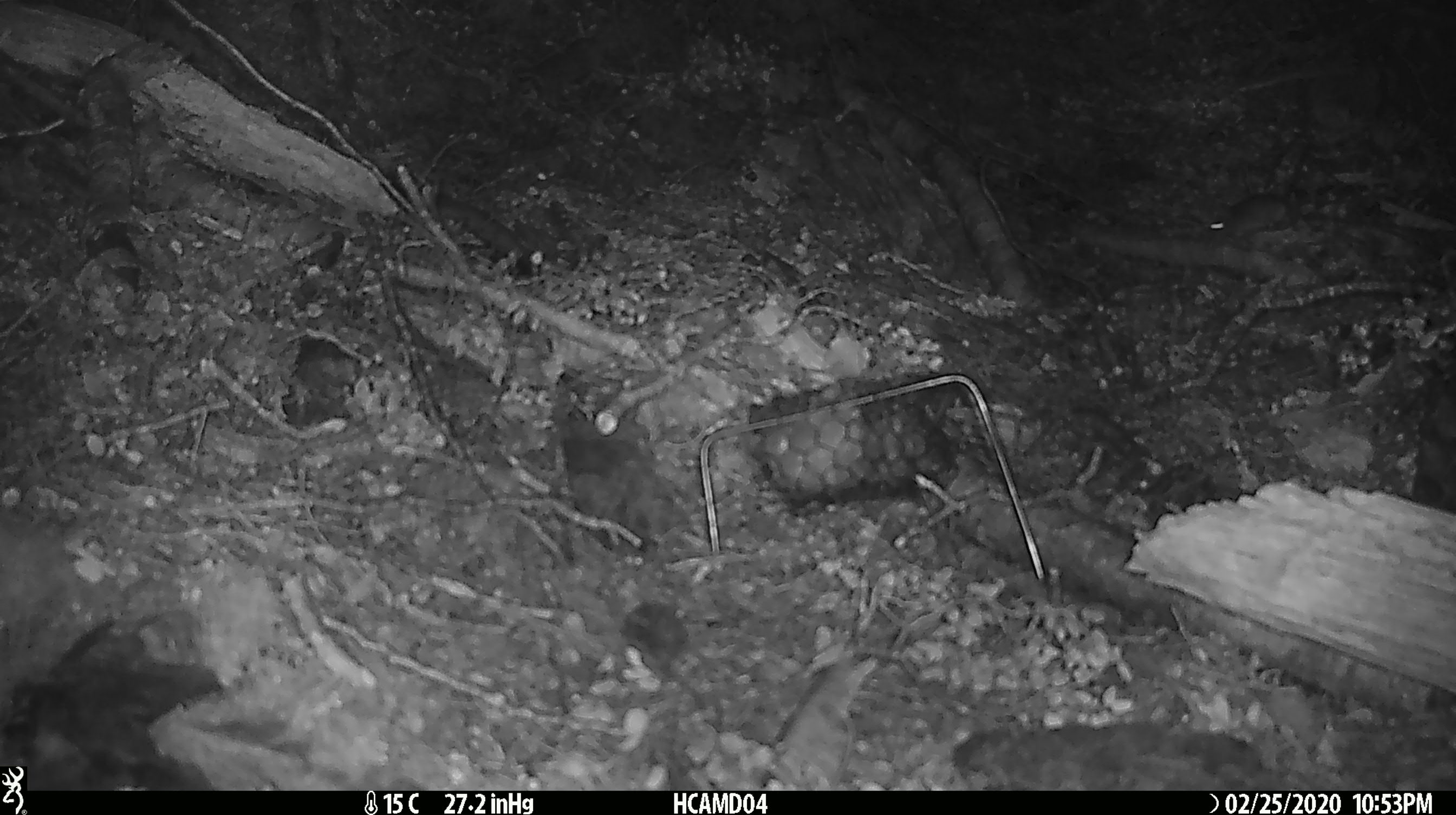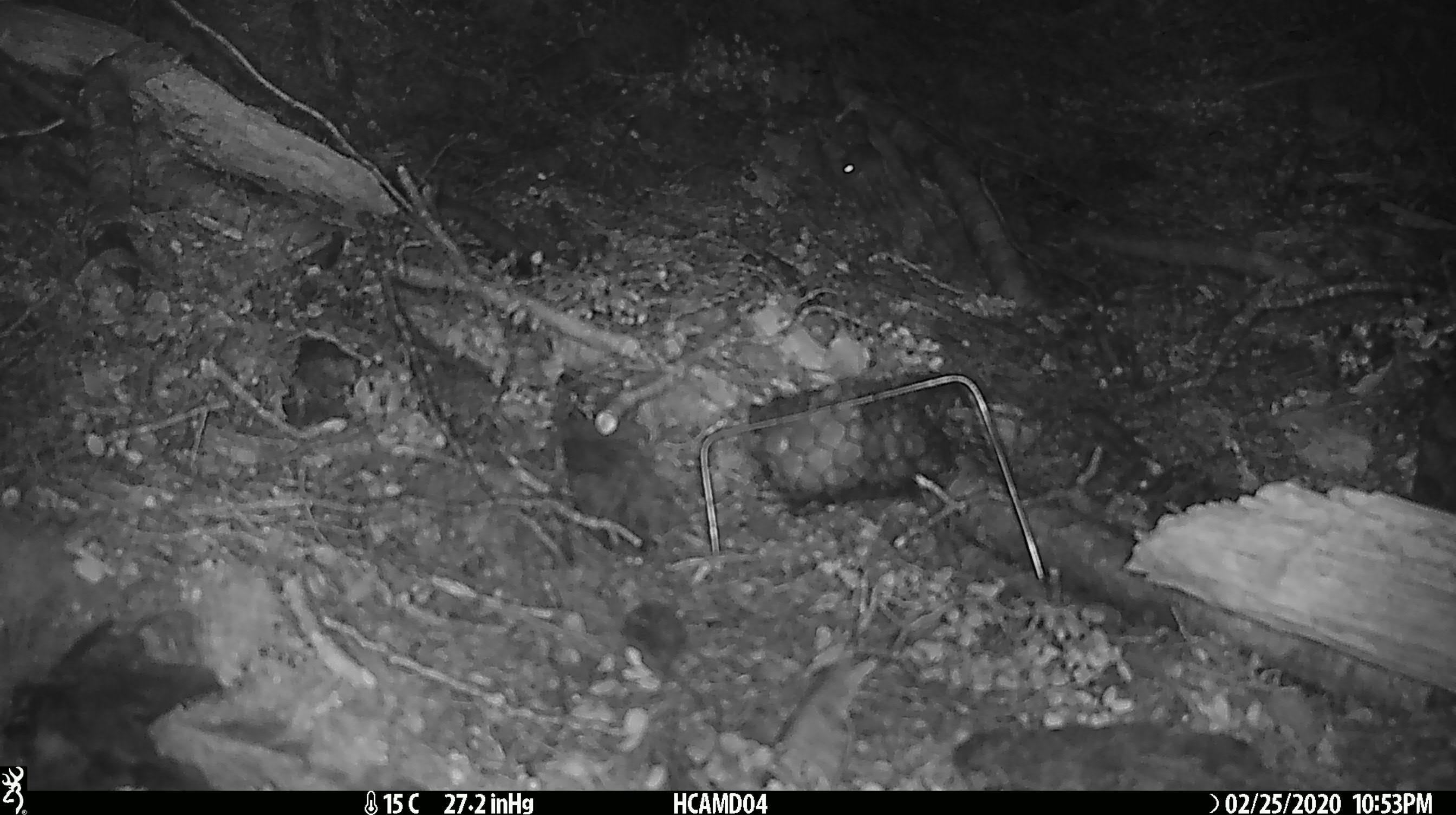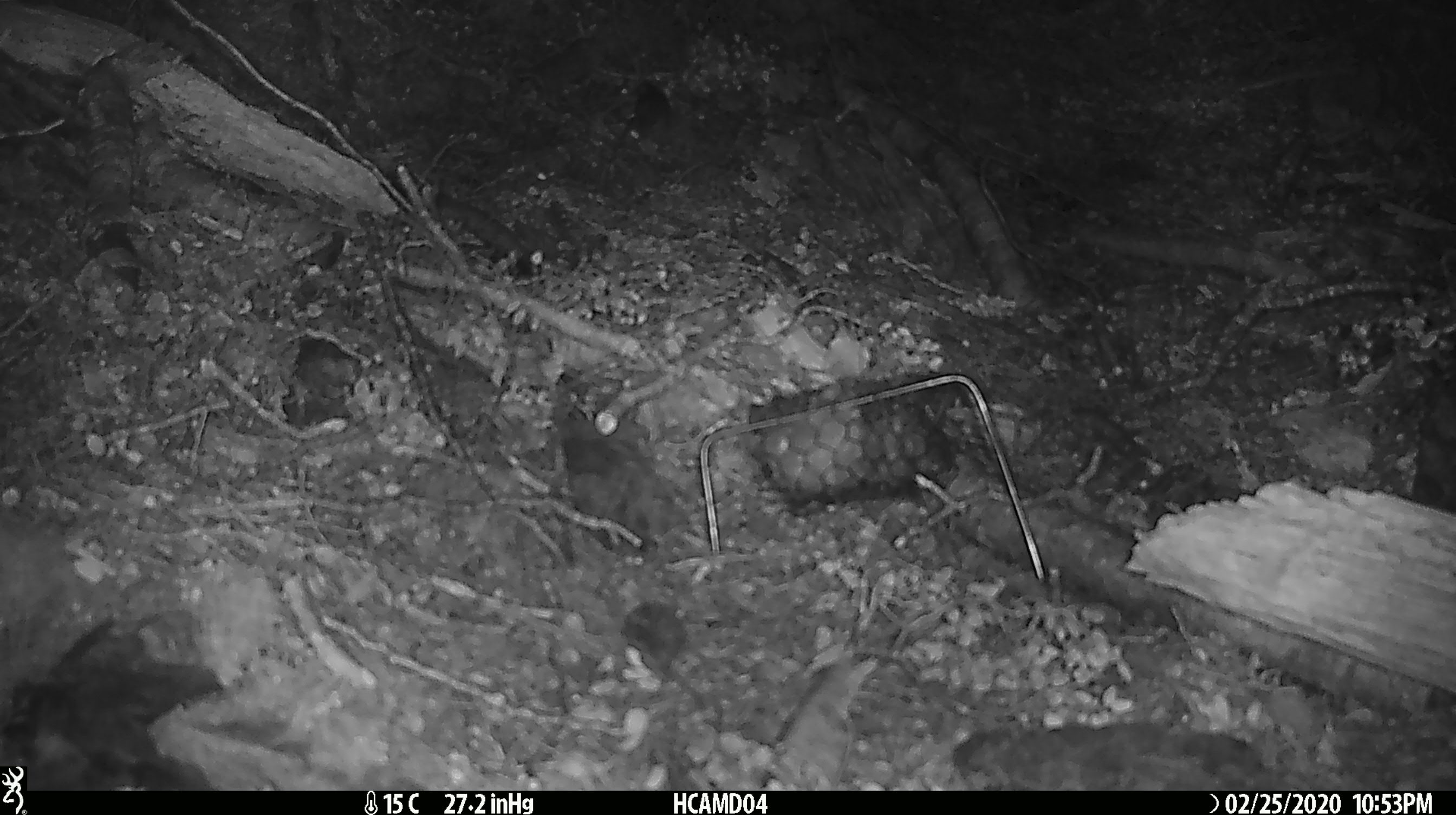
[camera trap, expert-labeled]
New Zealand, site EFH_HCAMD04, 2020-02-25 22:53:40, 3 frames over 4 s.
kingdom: Animalia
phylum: Chordata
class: Mammalia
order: Rodentia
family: Muridae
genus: Mus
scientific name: Mus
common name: mouse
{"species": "mouse (Mus)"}